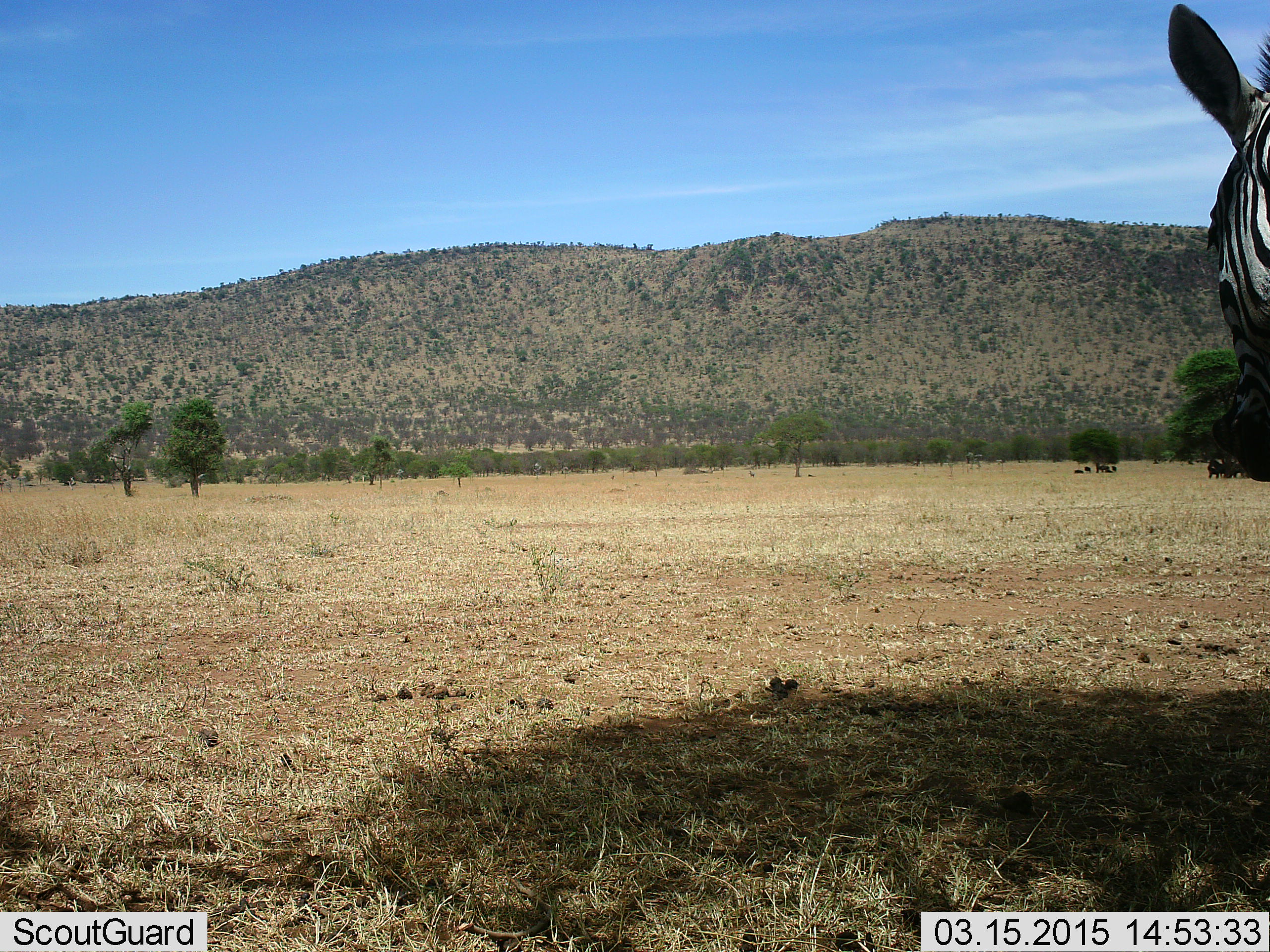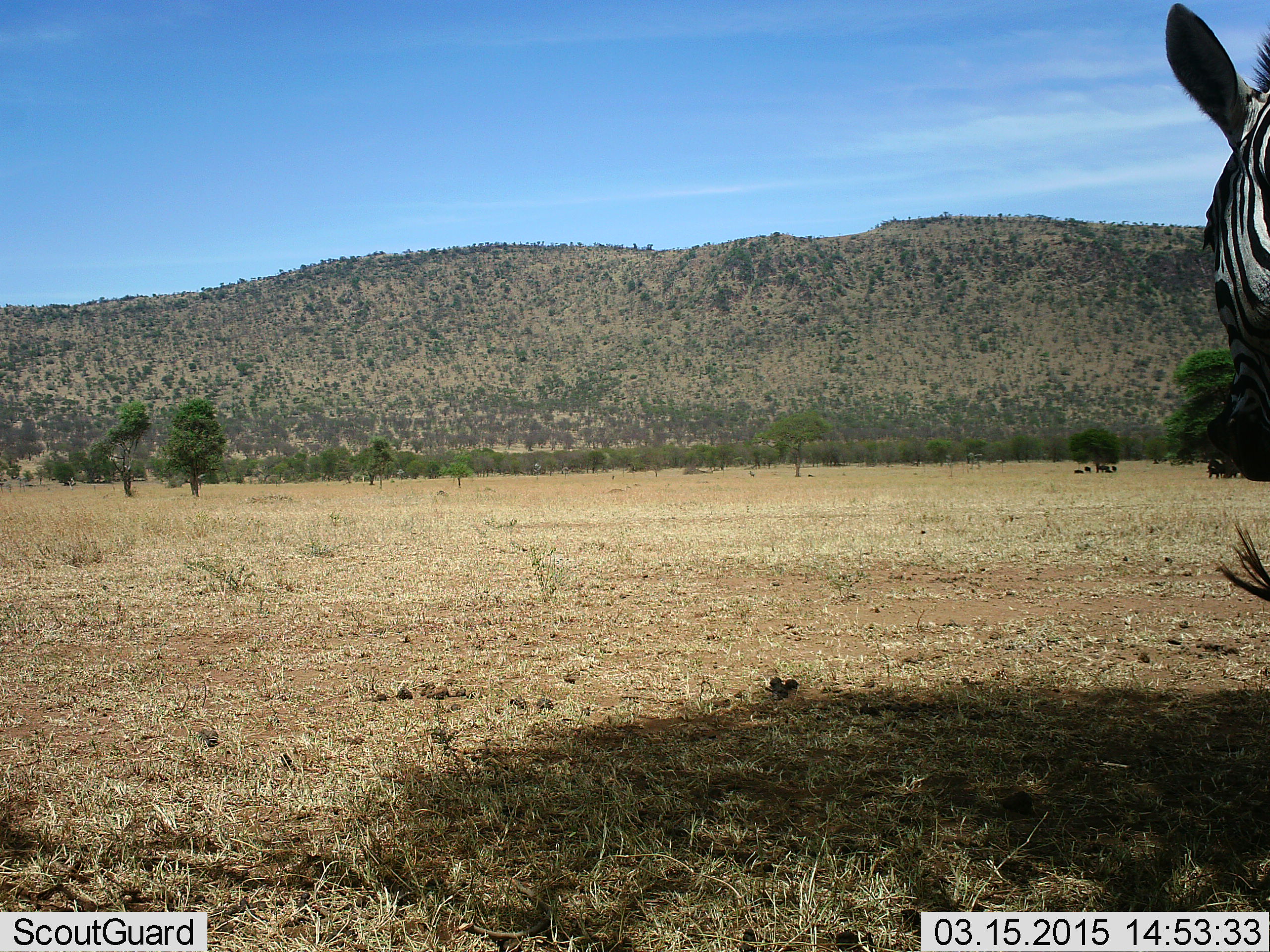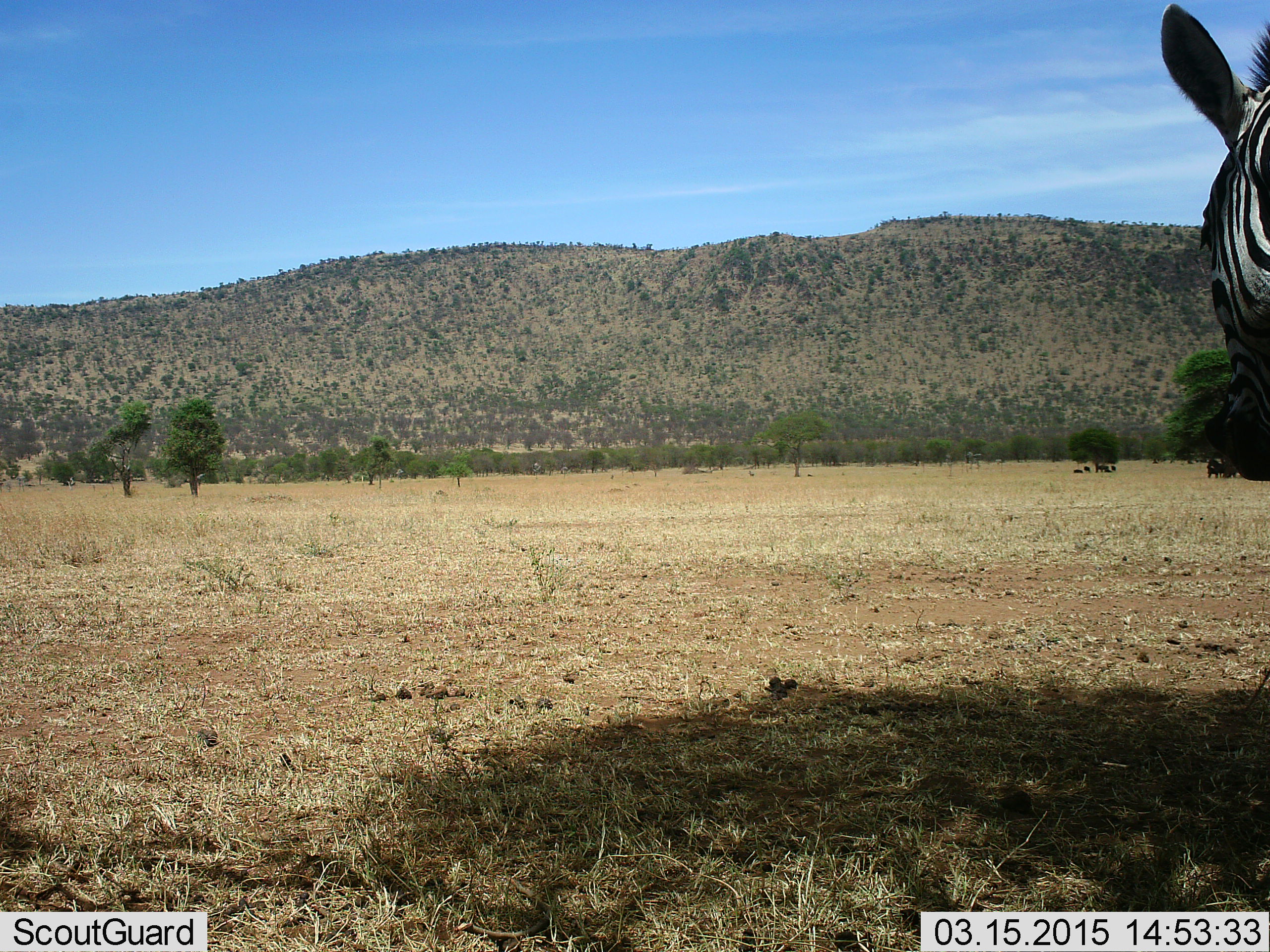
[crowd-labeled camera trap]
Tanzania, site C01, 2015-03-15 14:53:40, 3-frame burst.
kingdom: Animalia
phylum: Chordata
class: Mammalia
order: Perissodactyla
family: Equidae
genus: Equus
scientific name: Equus quagga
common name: plains zebra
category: zebra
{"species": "zebra (plains zebra) (Equus quagga)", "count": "1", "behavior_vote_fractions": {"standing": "70%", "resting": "0%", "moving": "30%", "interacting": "0%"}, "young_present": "0%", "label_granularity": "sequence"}